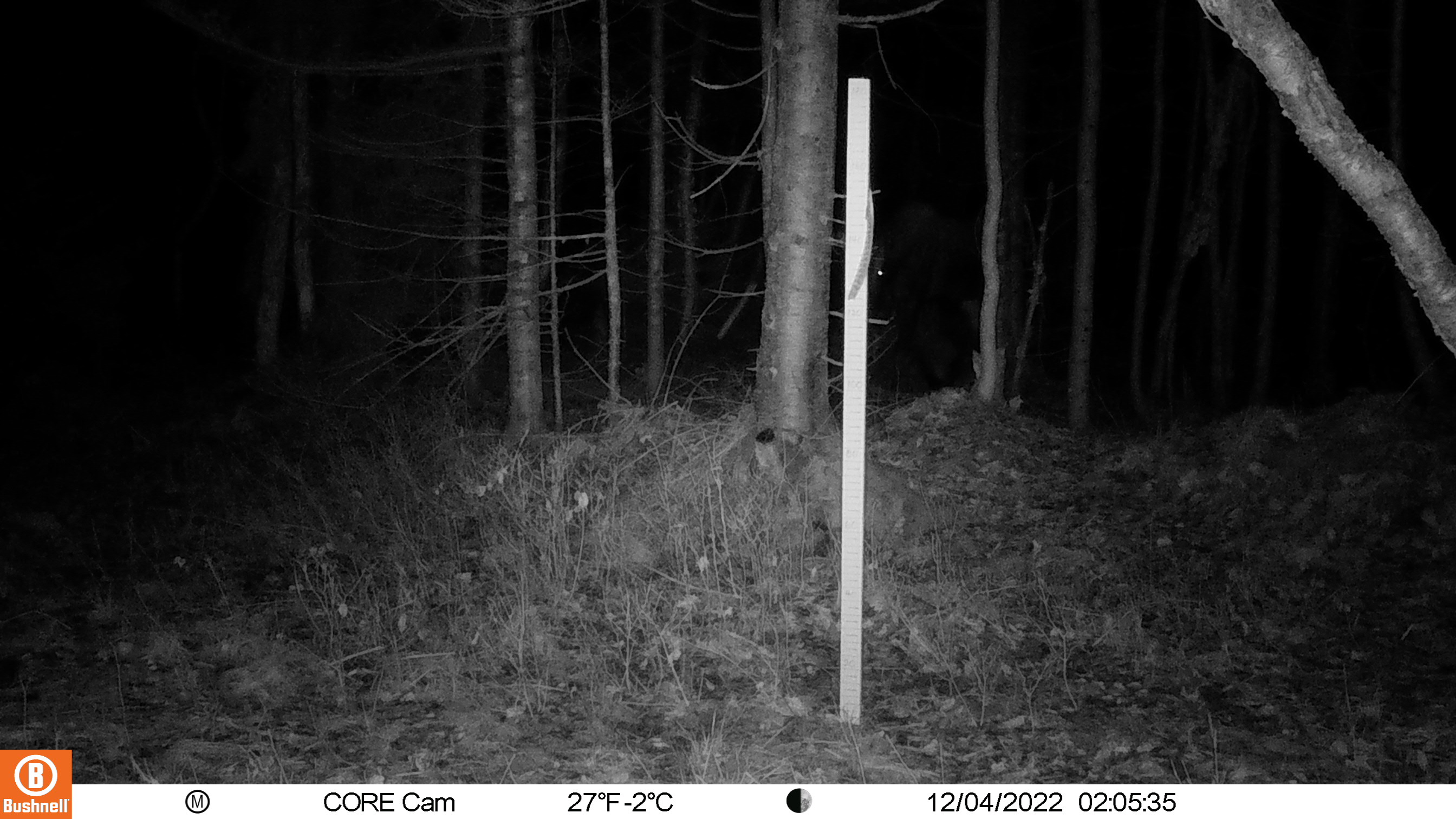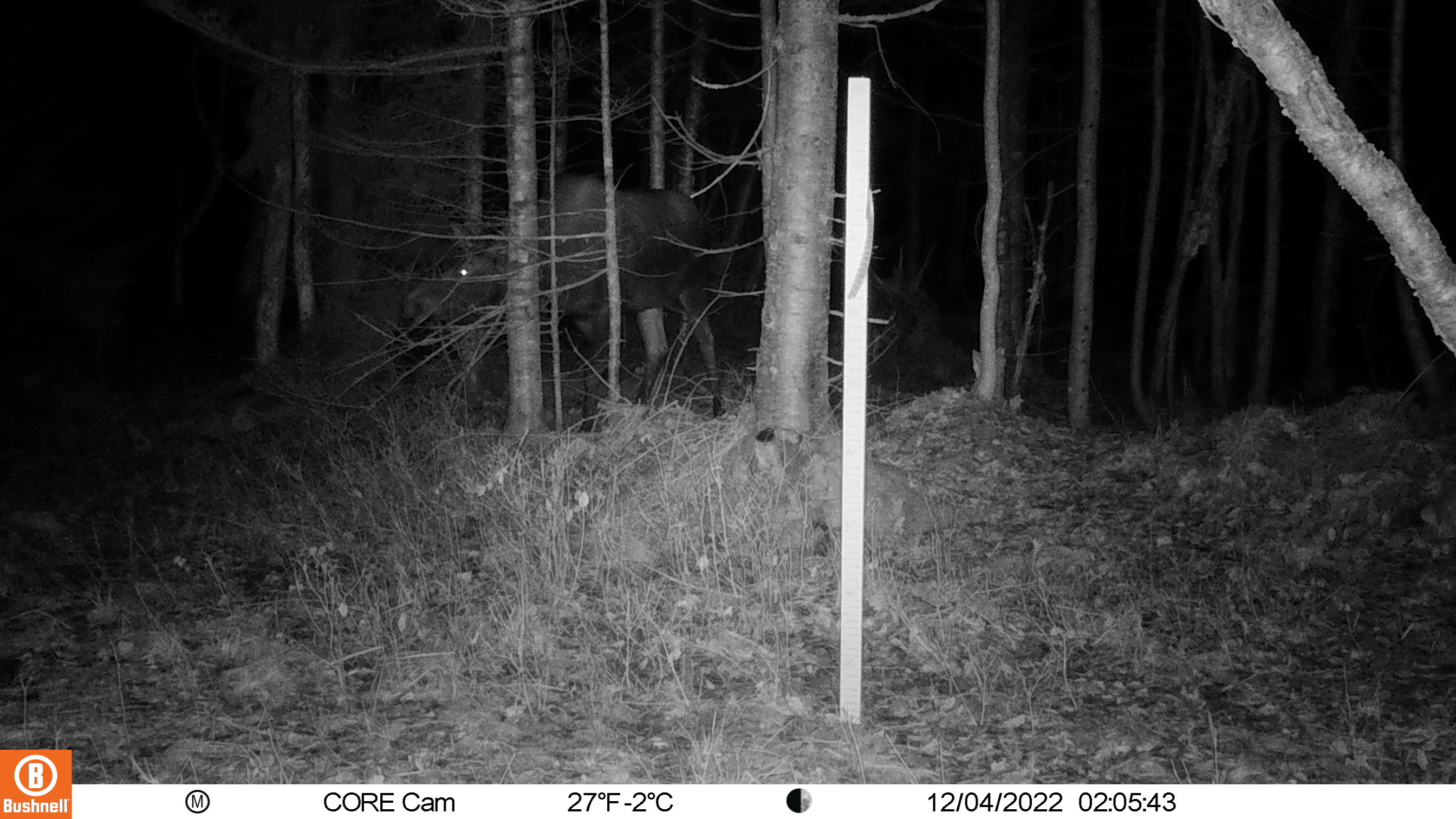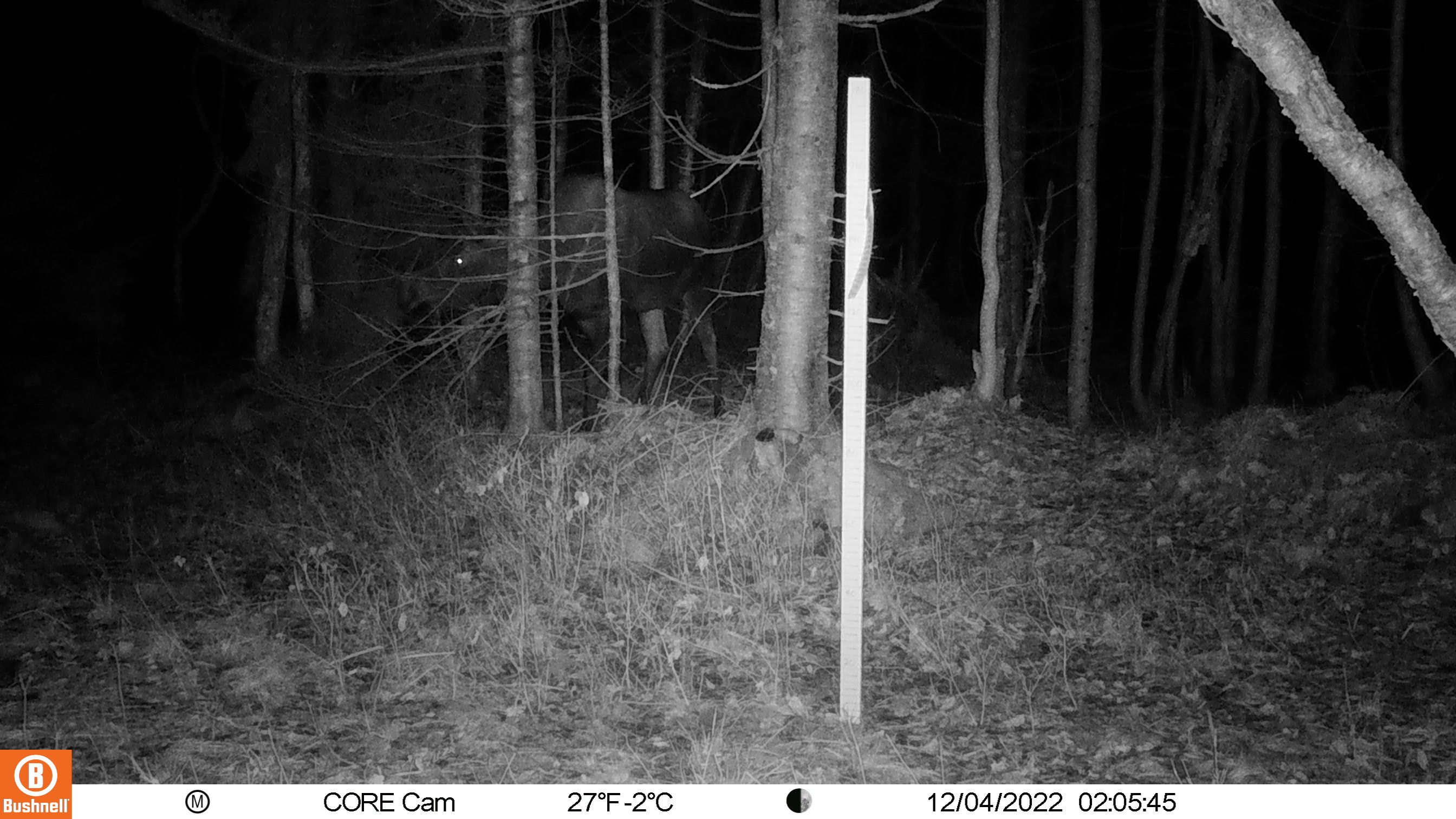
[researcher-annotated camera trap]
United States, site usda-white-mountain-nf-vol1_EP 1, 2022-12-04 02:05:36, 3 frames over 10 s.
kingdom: Animalia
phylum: Chordata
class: Mammalia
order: Artiodactyla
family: Cervidae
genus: Alces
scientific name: Alces alces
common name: moose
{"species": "moose (Alces alces)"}